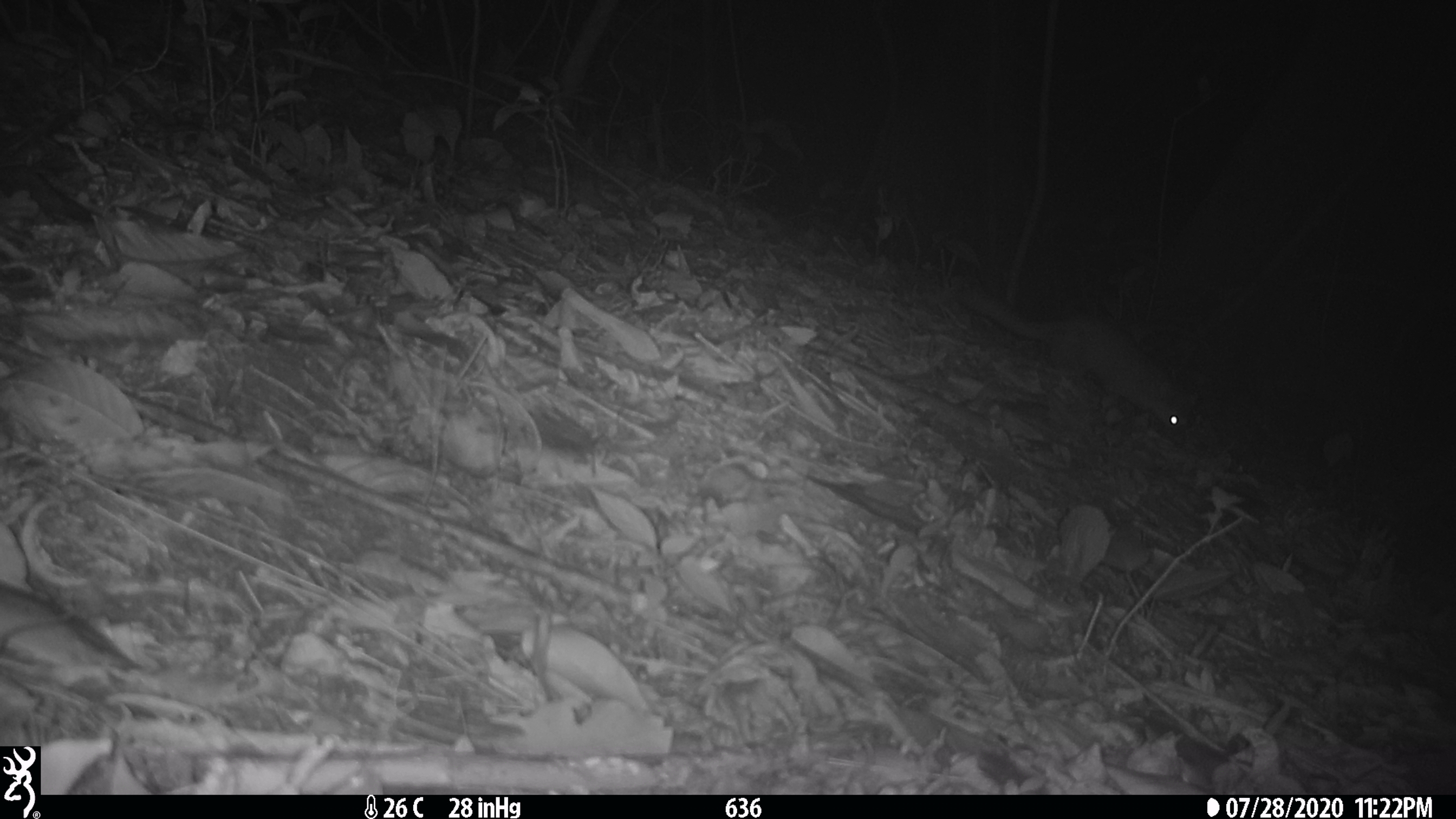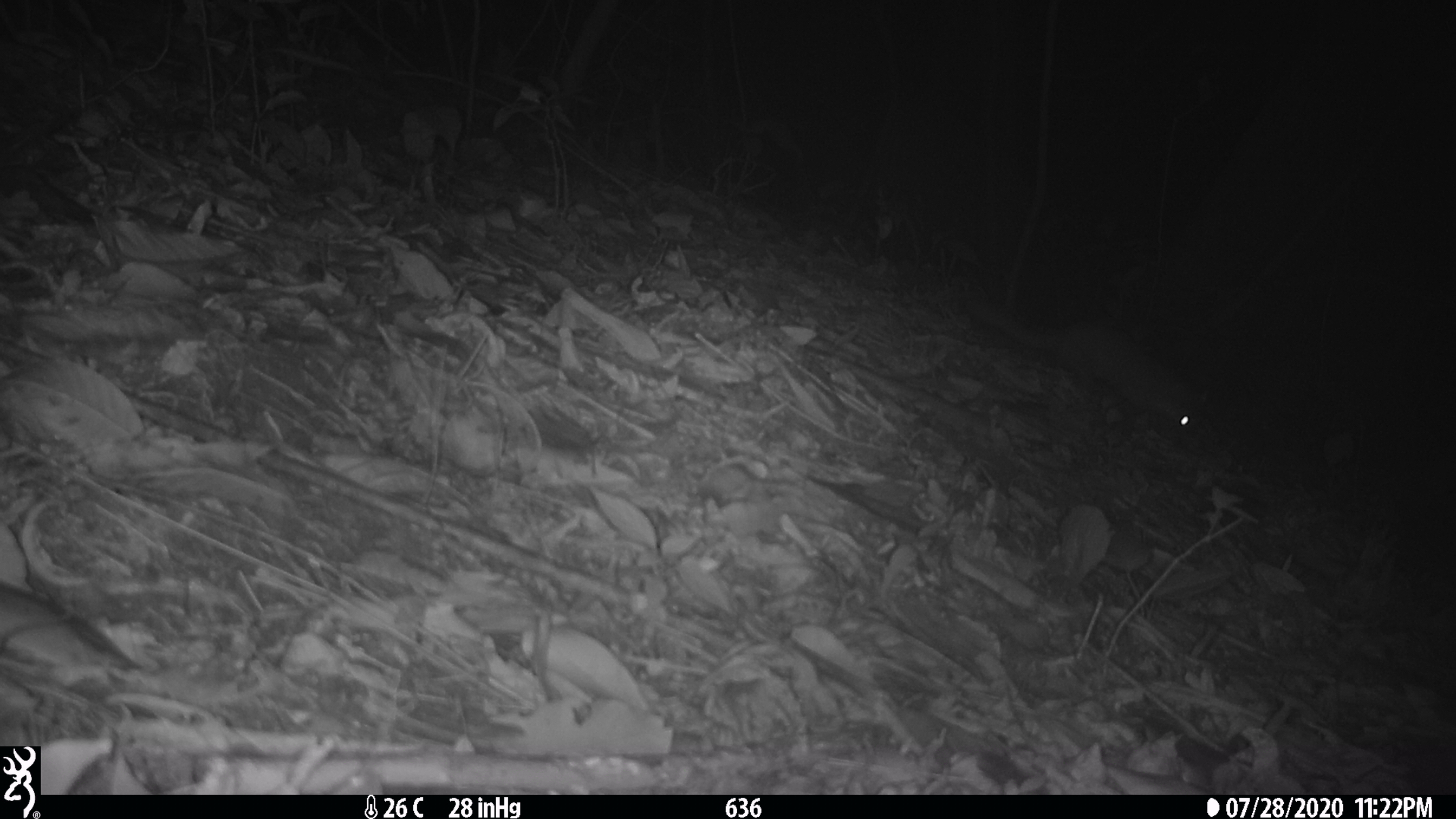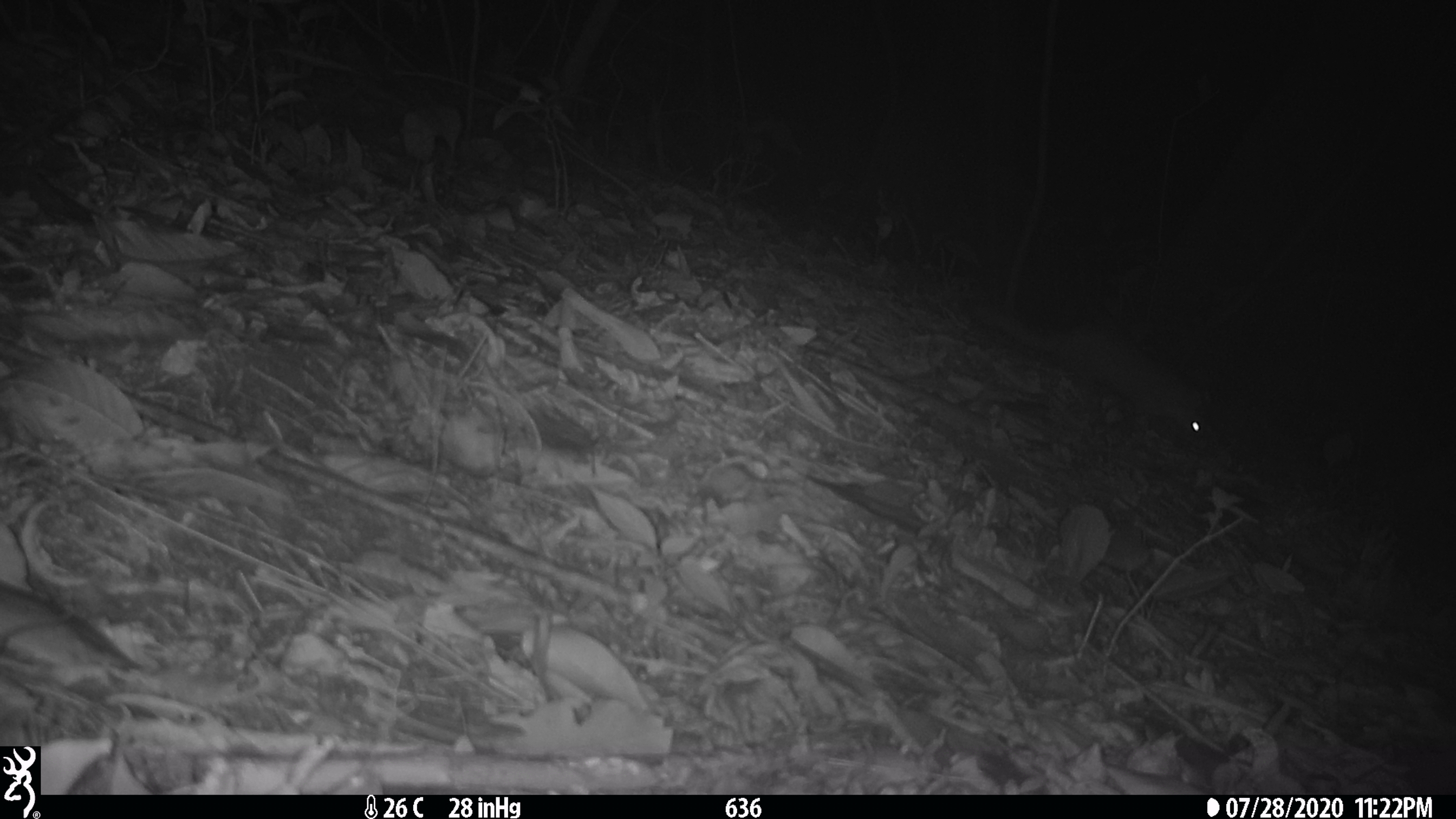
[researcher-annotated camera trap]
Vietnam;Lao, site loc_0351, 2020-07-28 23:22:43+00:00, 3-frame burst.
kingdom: Animalia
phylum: Chordata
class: Mammalia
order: Carnivora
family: Mustelidae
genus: Melogale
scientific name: Melogale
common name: ferret badger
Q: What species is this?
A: Ferret badger (Melogale).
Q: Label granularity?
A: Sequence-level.